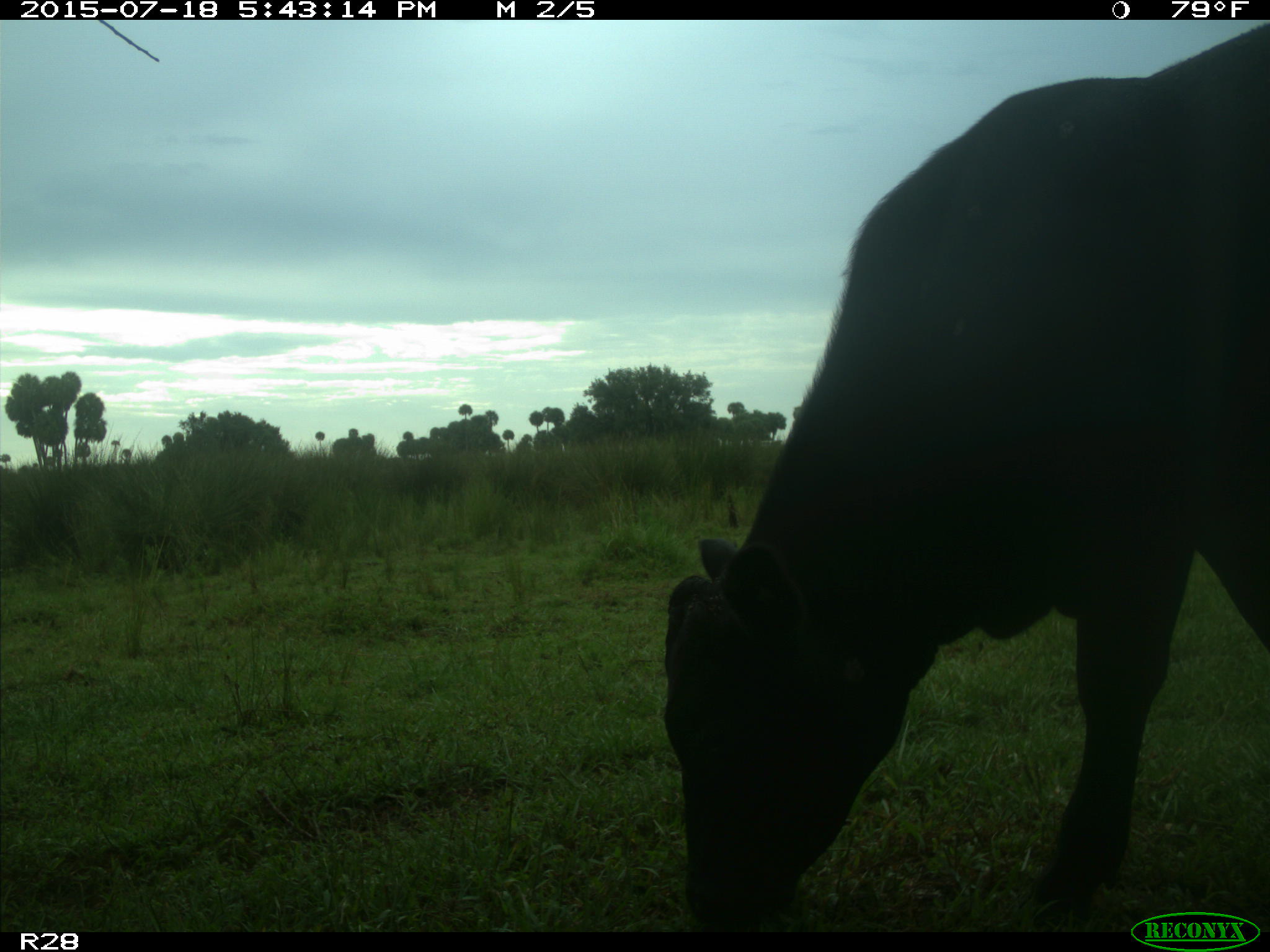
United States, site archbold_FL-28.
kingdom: Animalia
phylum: Chordata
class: Mammalia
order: Artiodactyla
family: Bovidae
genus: Bos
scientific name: Bos taurus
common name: domestic cow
Bos taurus (domestic cow).